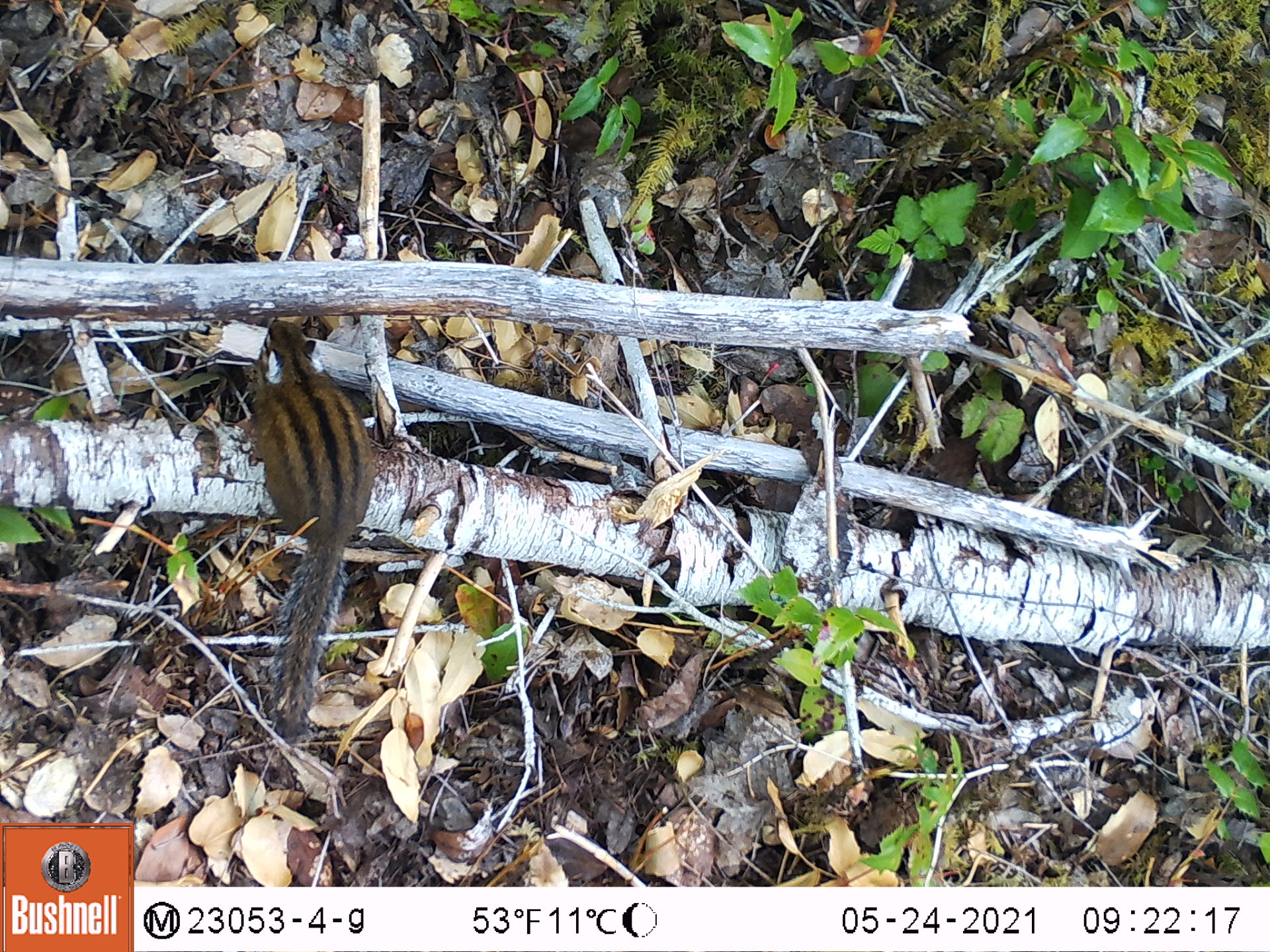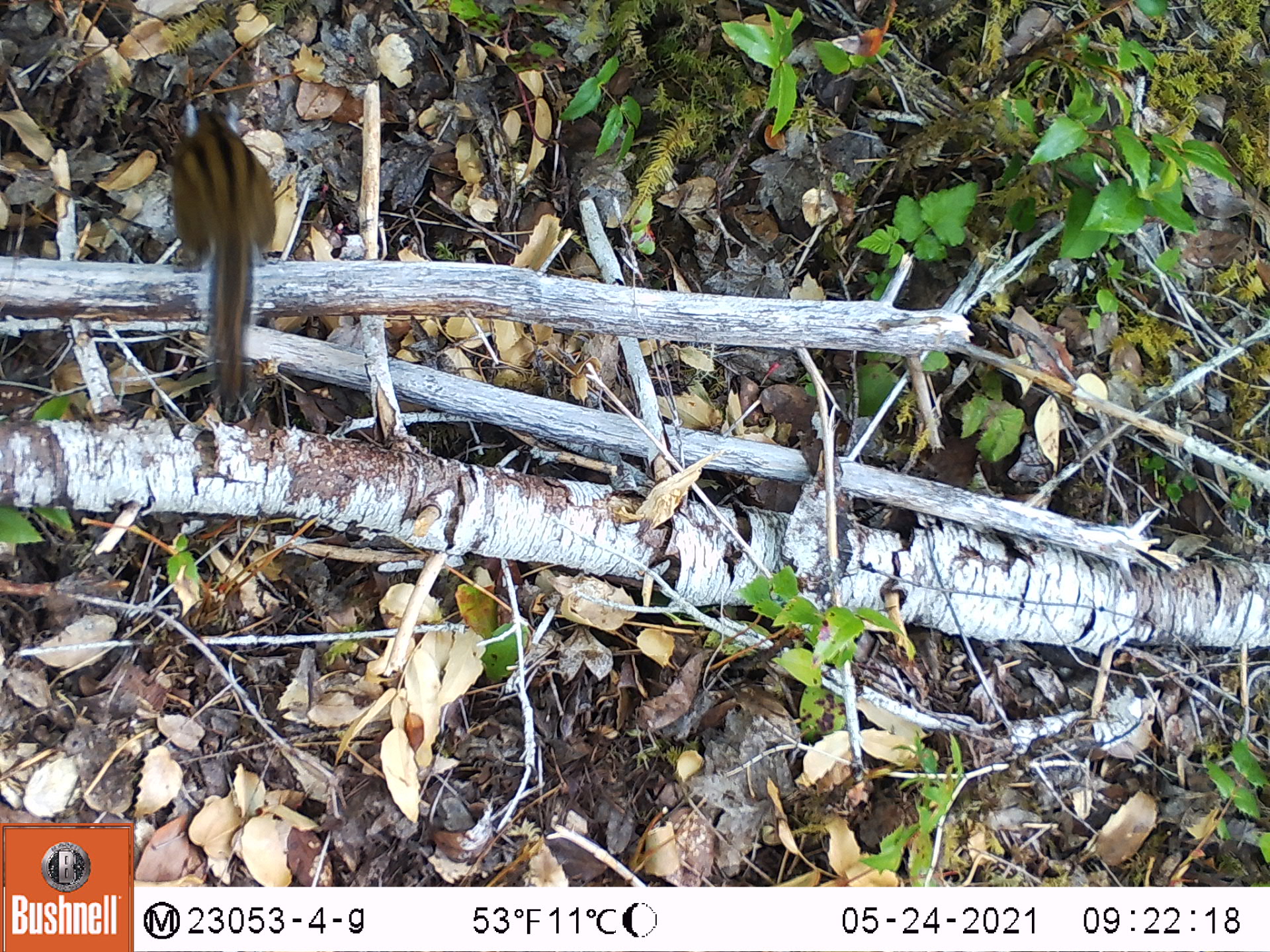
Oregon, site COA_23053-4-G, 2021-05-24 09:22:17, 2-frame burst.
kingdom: Animalia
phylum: Chordata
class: Mammalia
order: Rodentia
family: Sciuridae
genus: Neotamias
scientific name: Neotamias townsendii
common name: townsend's chipmunk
Townsend's chipmunk (Neotamias townsendii).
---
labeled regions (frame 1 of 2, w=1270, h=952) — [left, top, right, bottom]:
townsend's chipmunk: [235, 305, 377, 747]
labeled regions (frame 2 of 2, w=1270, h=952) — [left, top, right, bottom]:
townsend's chipmunk: [164, 93, 283, 426]